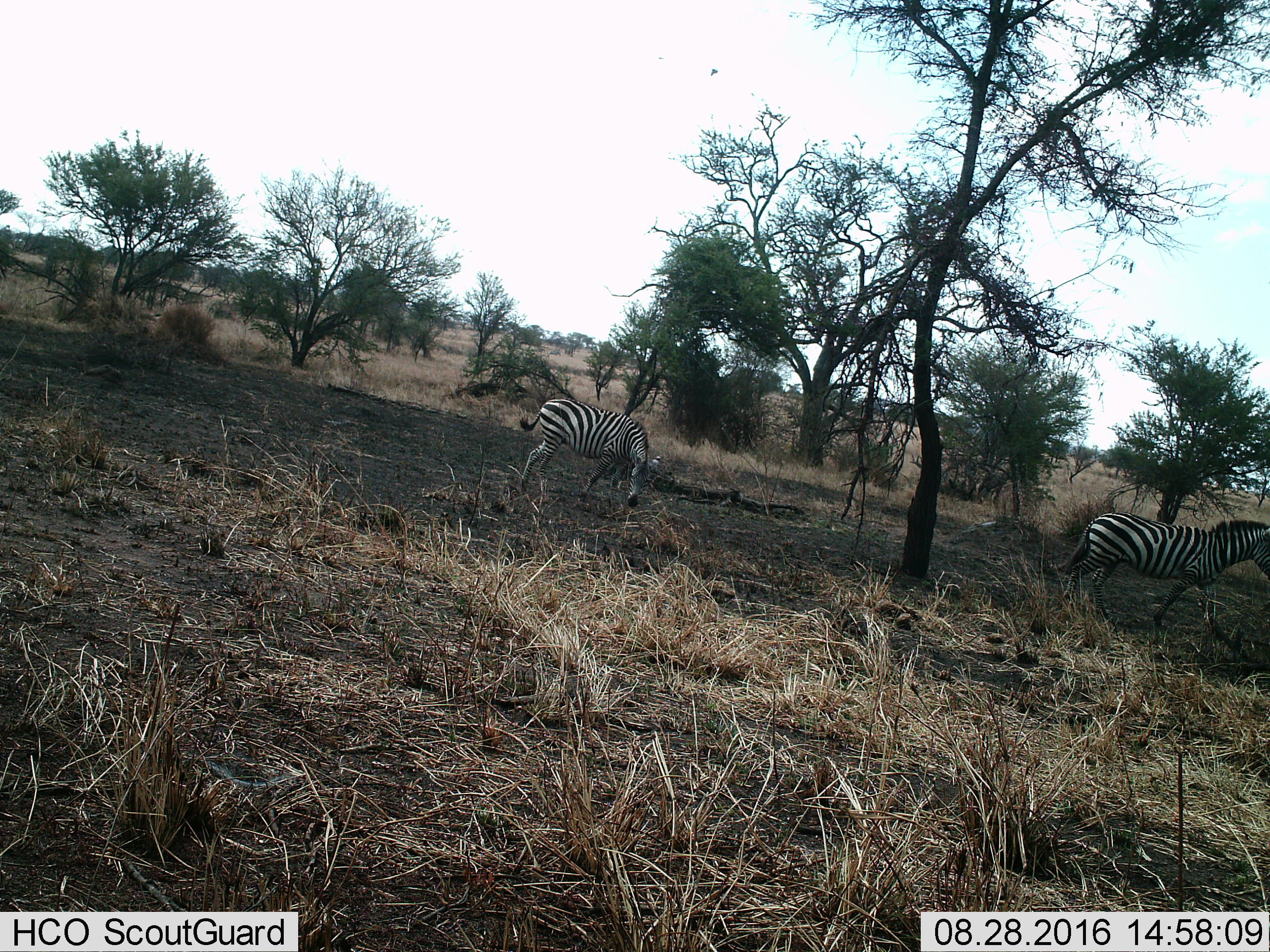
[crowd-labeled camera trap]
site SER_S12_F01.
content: unidentified animal